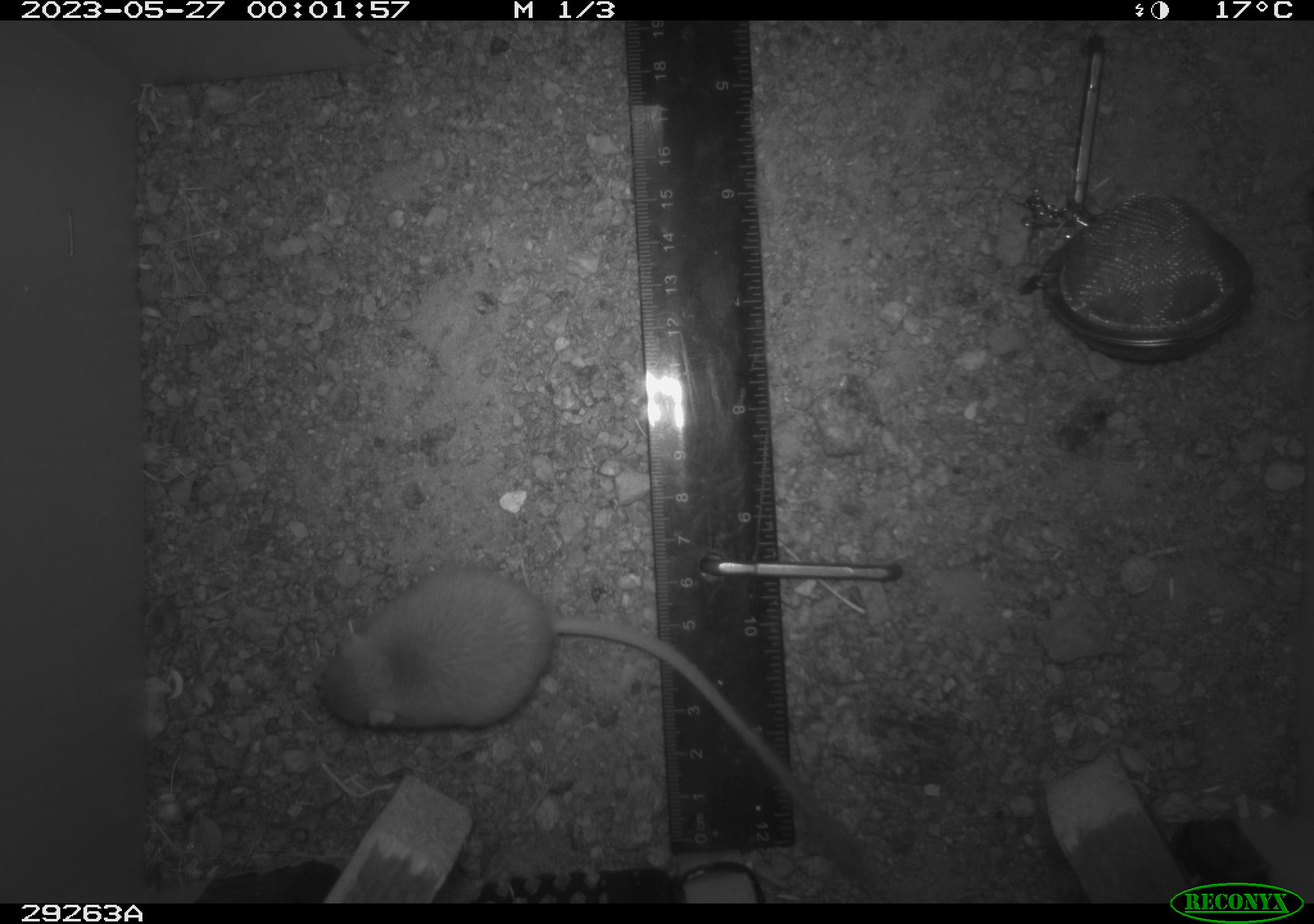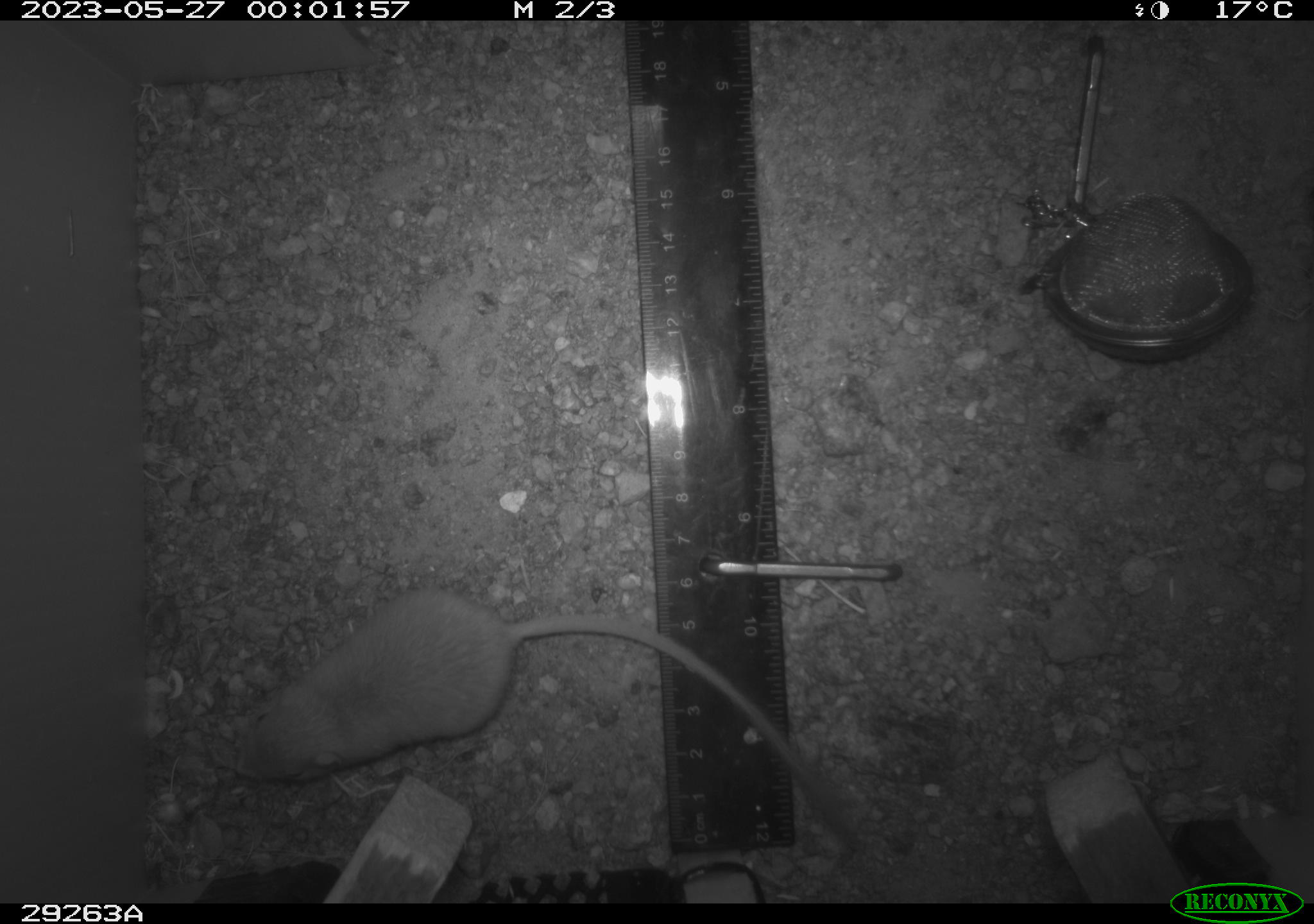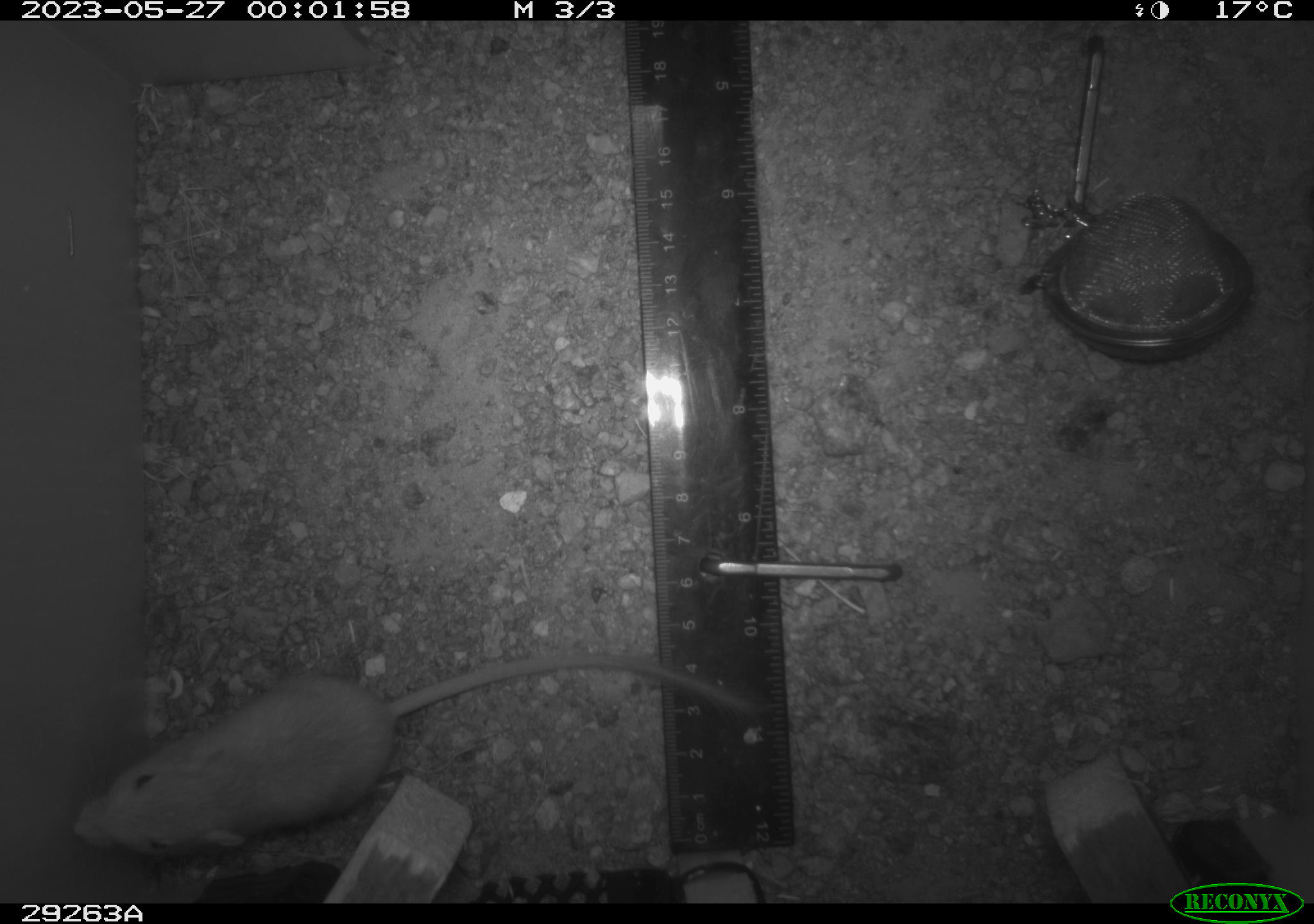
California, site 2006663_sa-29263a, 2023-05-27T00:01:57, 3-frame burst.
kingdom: Animalia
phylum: Chordata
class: Mammalia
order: Rodentia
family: Heteromyidae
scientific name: Heteromyidae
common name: kangaroo rats and pocket mice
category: heteromyidae family